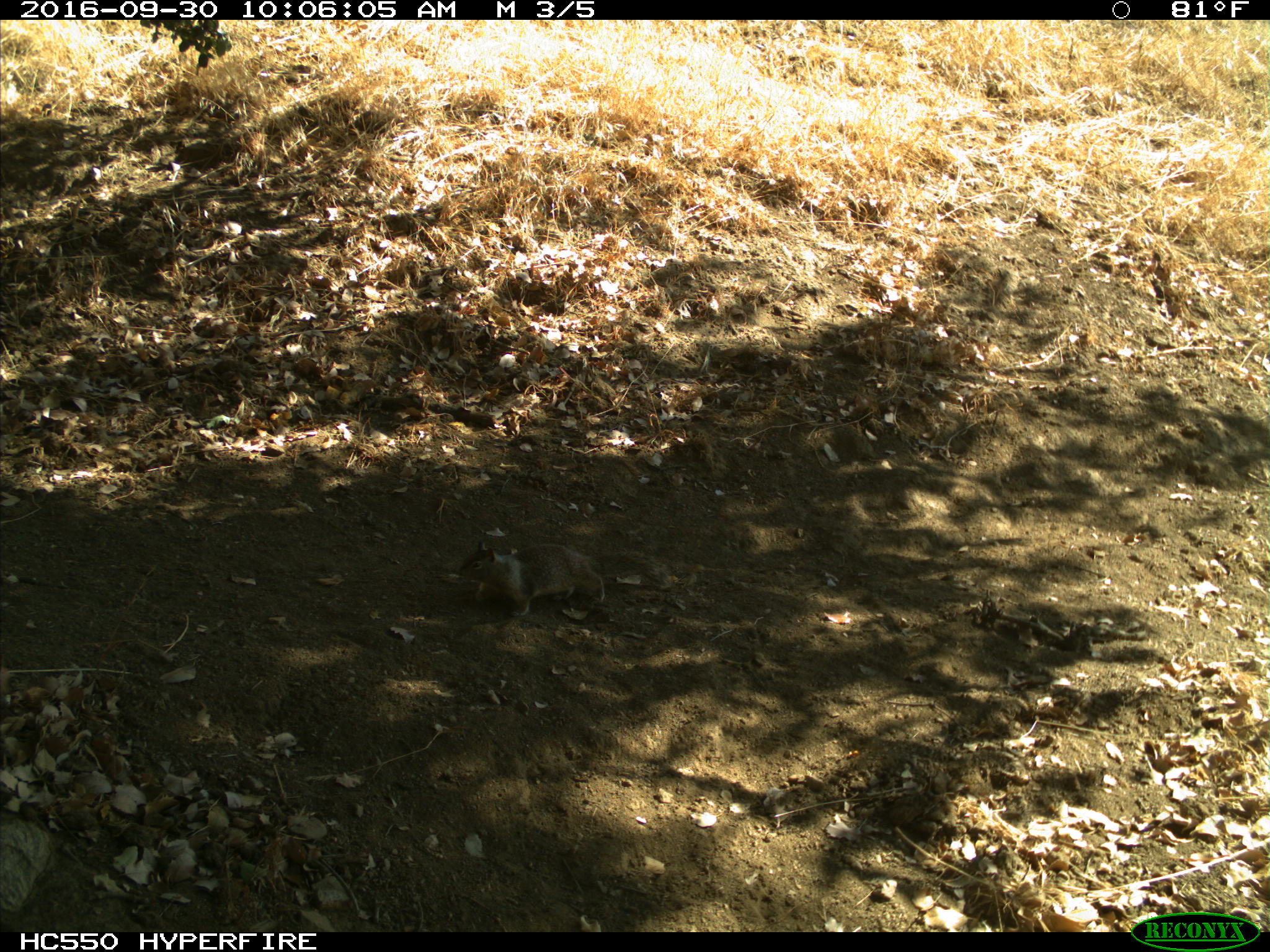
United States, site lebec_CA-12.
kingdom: Animalia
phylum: Chordata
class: Mammalia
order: Rodentia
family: Sciuridae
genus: Otospermophilus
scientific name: Otospermophilus beecheyi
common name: california ground squirrel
Otospermophilus beecheyi (california ground squirrel).